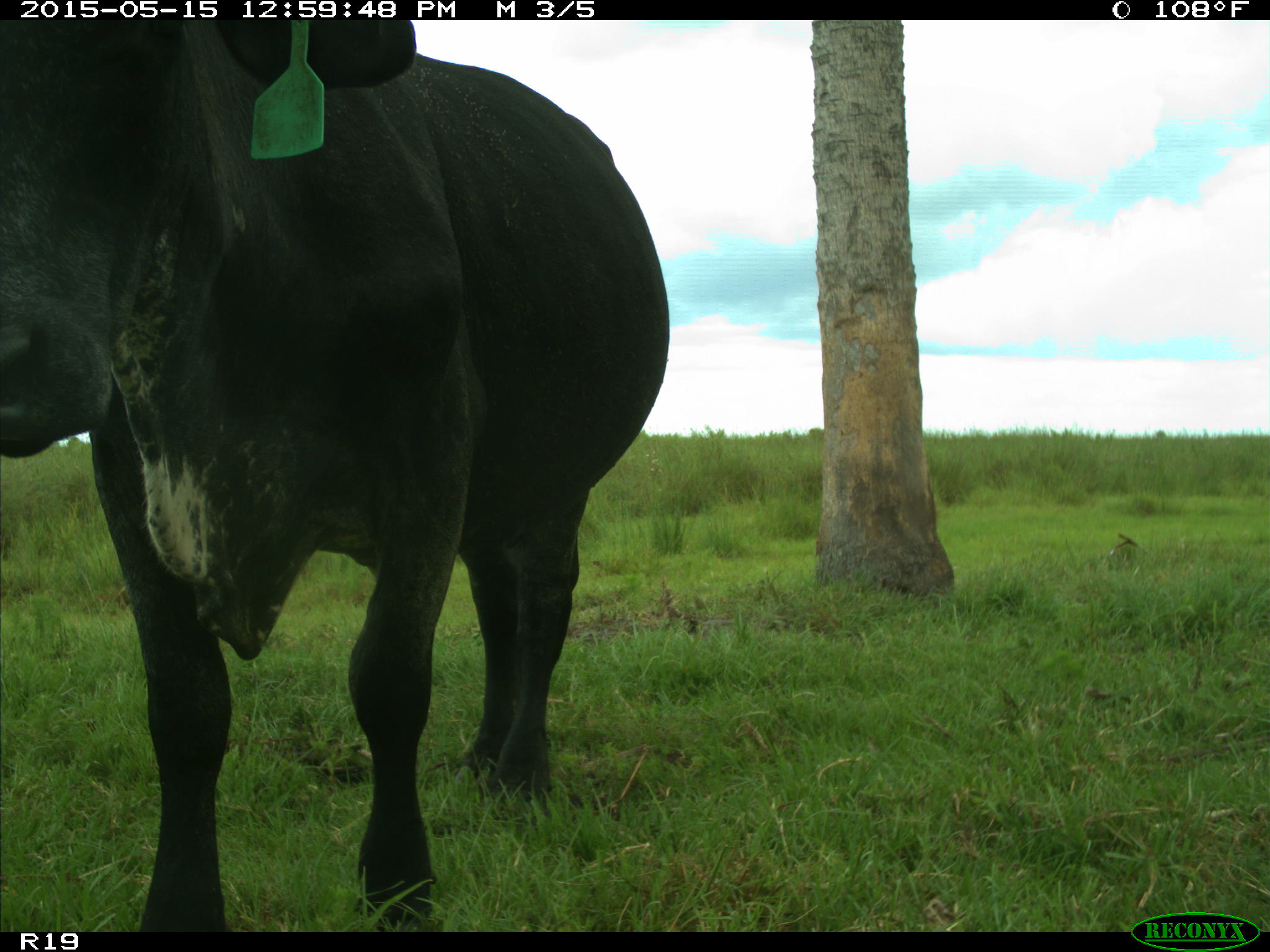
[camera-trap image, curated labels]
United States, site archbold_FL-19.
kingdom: Animalia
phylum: Chordata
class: Mammalia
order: Artiodactyla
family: Bovidae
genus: Bos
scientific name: Bos taurus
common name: domestic cow